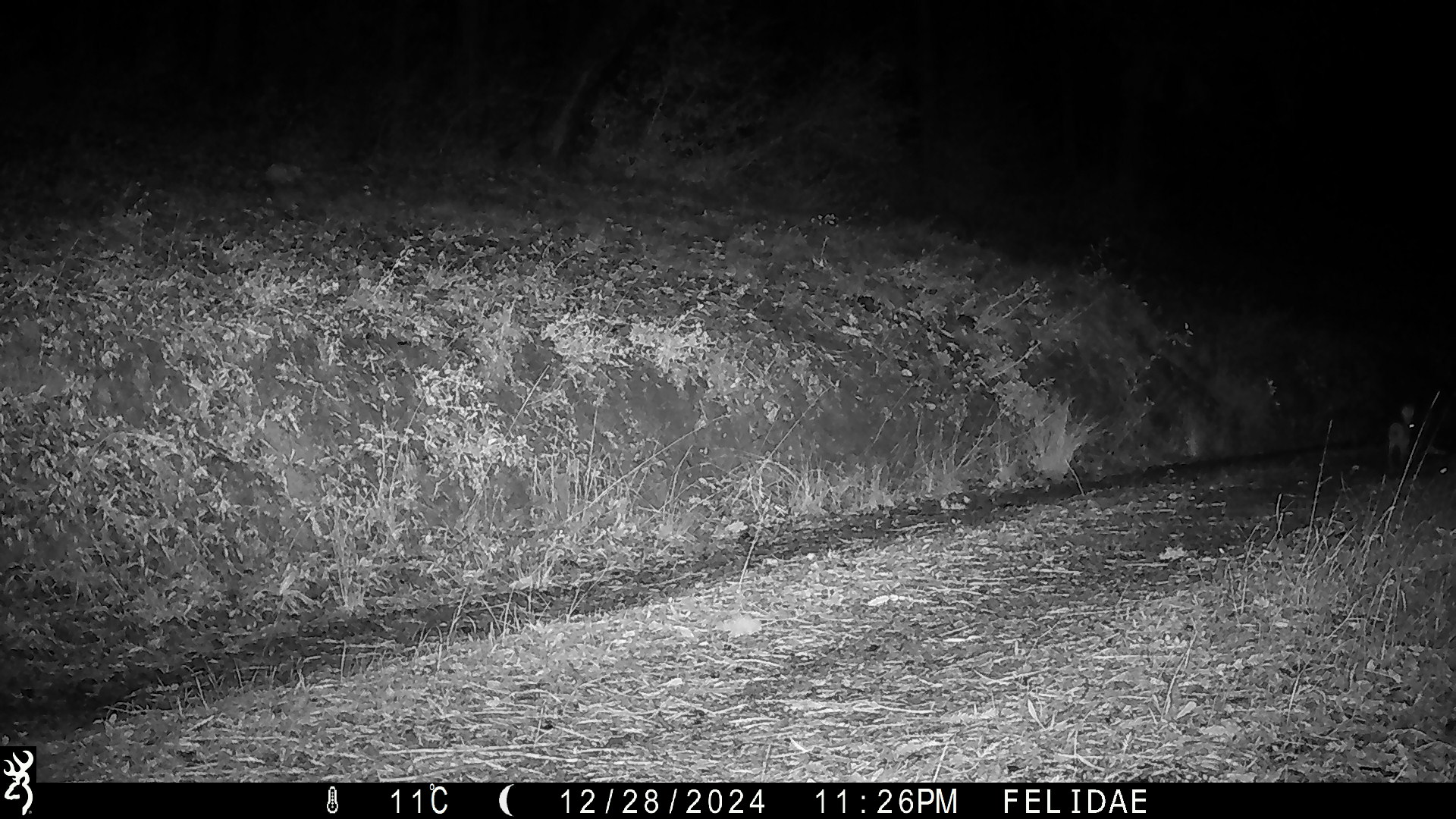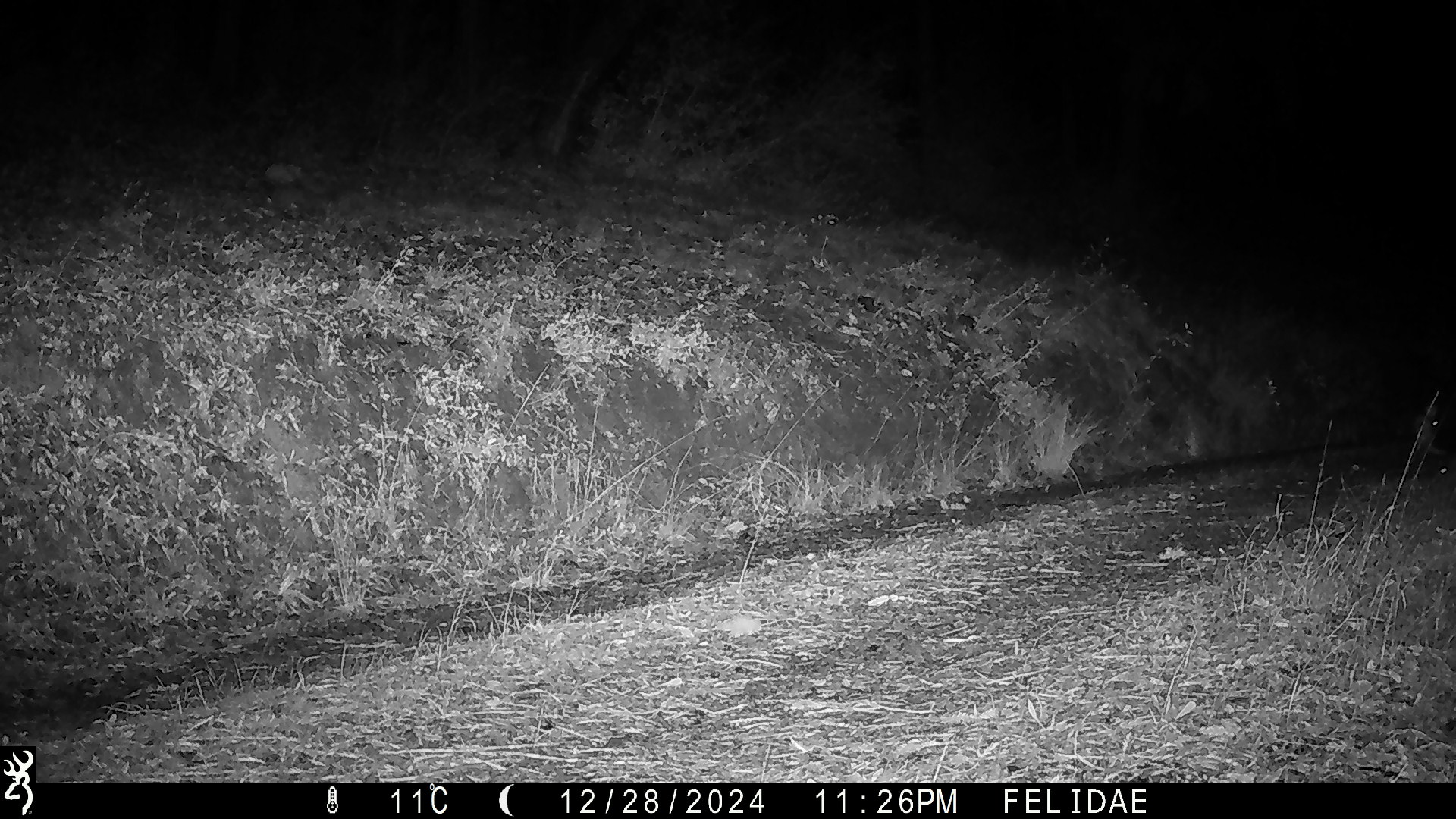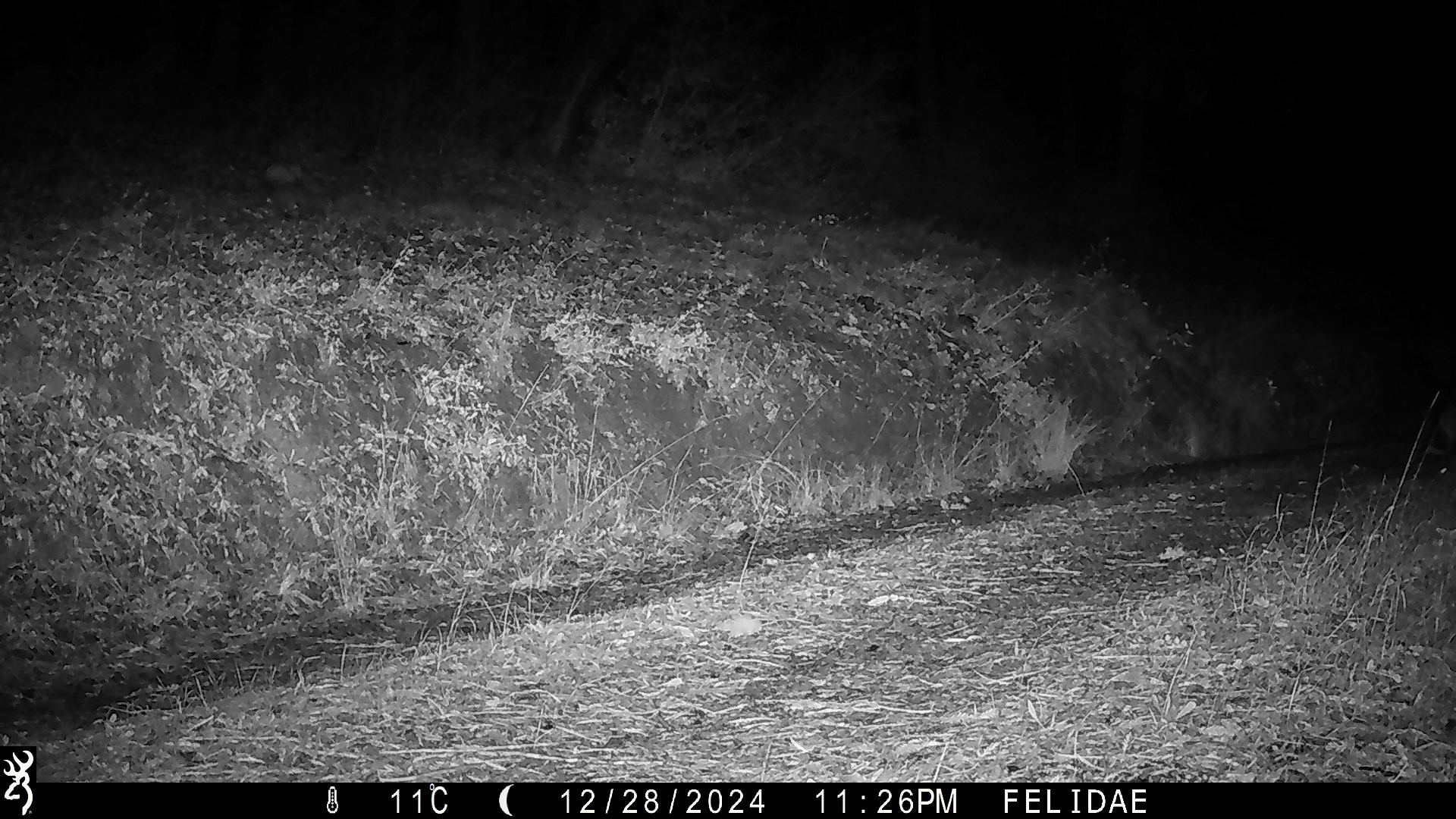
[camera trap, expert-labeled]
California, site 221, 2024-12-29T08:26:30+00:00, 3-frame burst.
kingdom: Animalia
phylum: Chordata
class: Mammalia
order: Rodentia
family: Sciuridae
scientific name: Sciuridae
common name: squirrel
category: unknown squirrel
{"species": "unknown squirrel (squirrel) (Sciuridae)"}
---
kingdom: Animalia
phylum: Chordata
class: Mammalia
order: Carnivora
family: Canidae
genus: Urocyon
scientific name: Urocyon cinereoargenteus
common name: gray fox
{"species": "gray fox (Urocyon cinereoargenteus)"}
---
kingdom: Animalia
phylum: Chordata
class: Mammalia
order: Lagomorpha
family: Leporidae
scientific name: Leporidae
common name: rabbit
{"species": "rabbit (Leporidae)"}